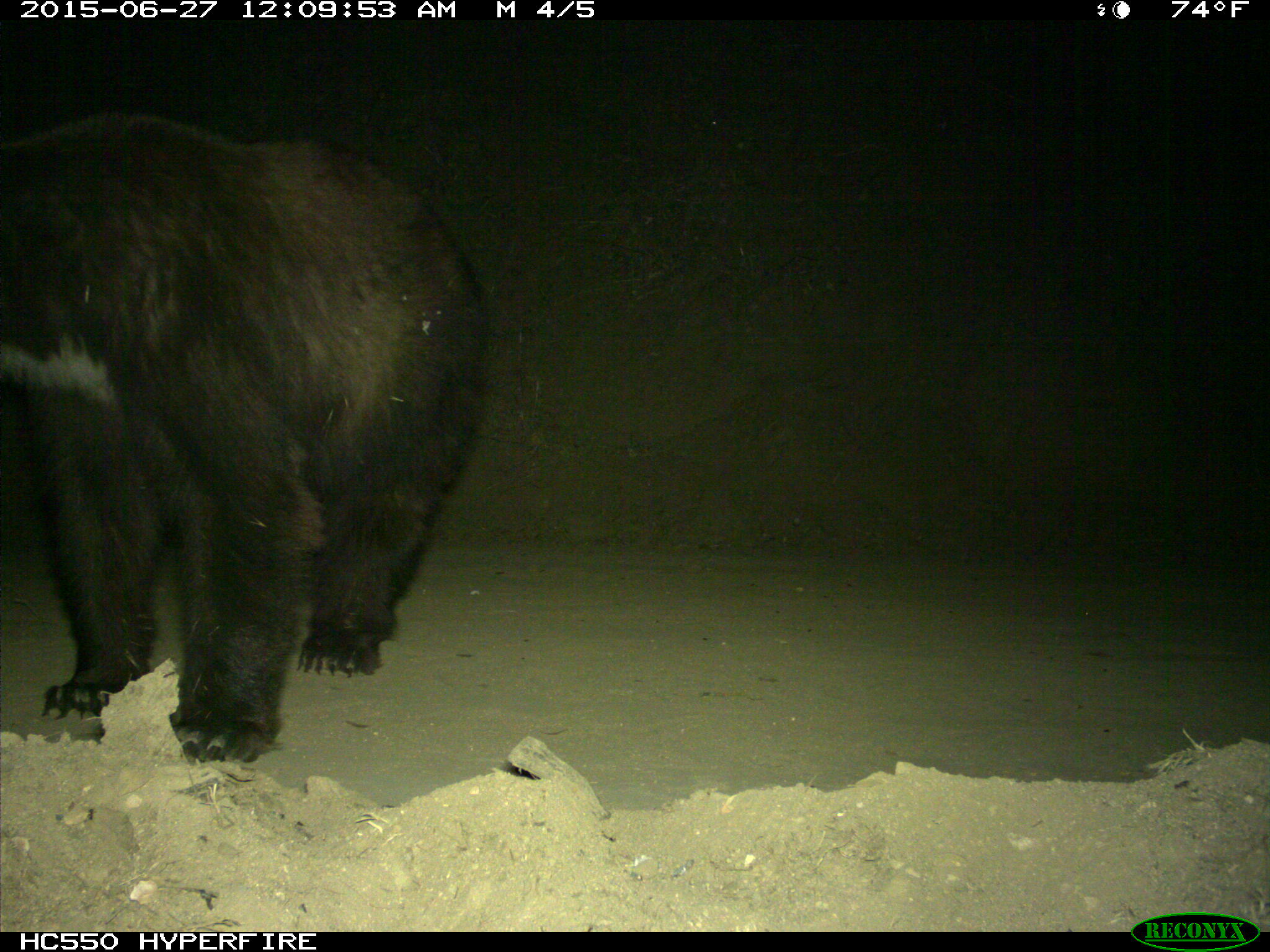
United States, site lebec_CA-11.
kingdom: Animalia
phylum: Chordata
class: Mammalia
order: Carnivora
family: Ursidae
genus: Ursus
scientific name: Ursus americanus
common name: american black bear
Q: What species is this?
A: Ursus americanus (american black bear).